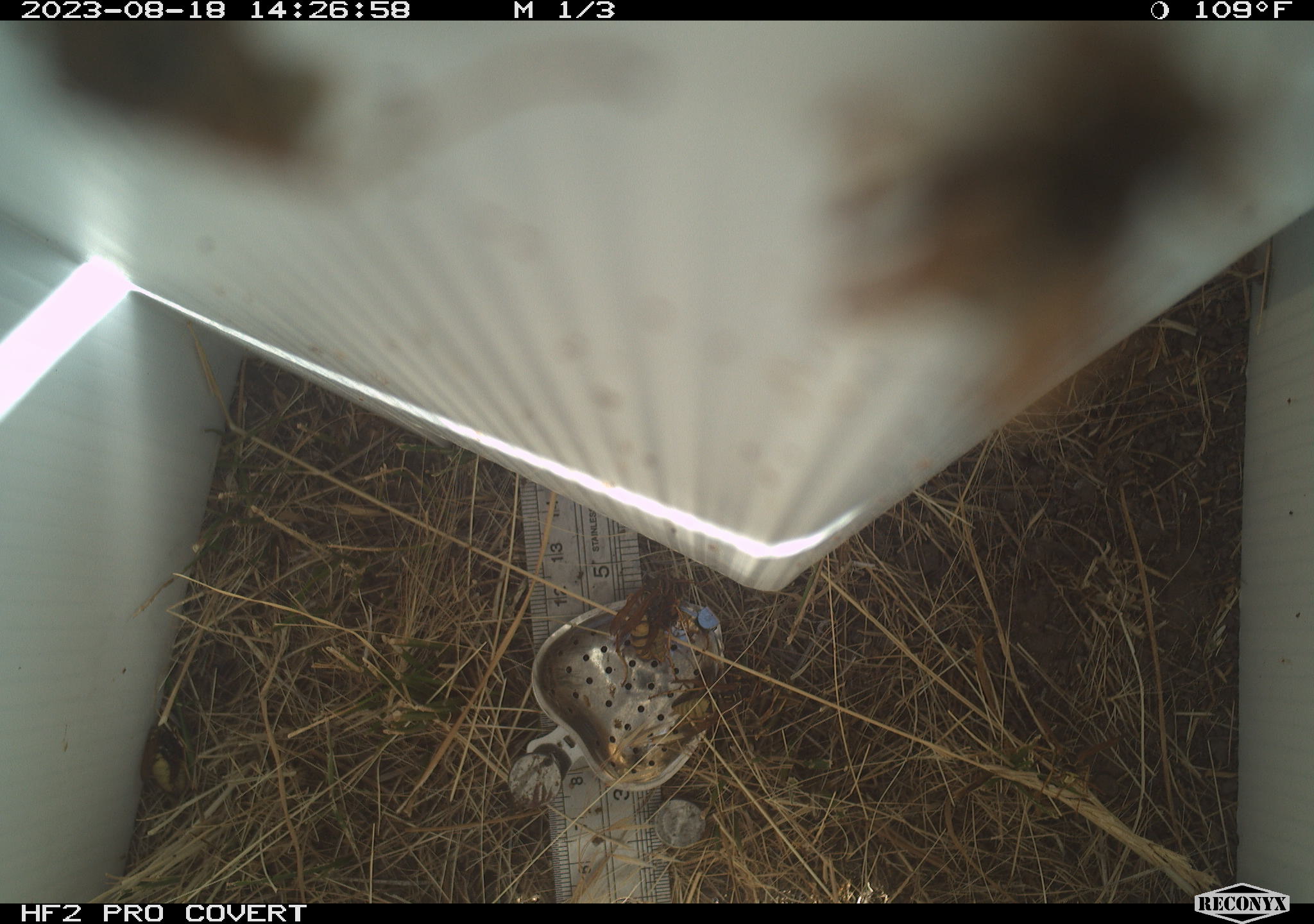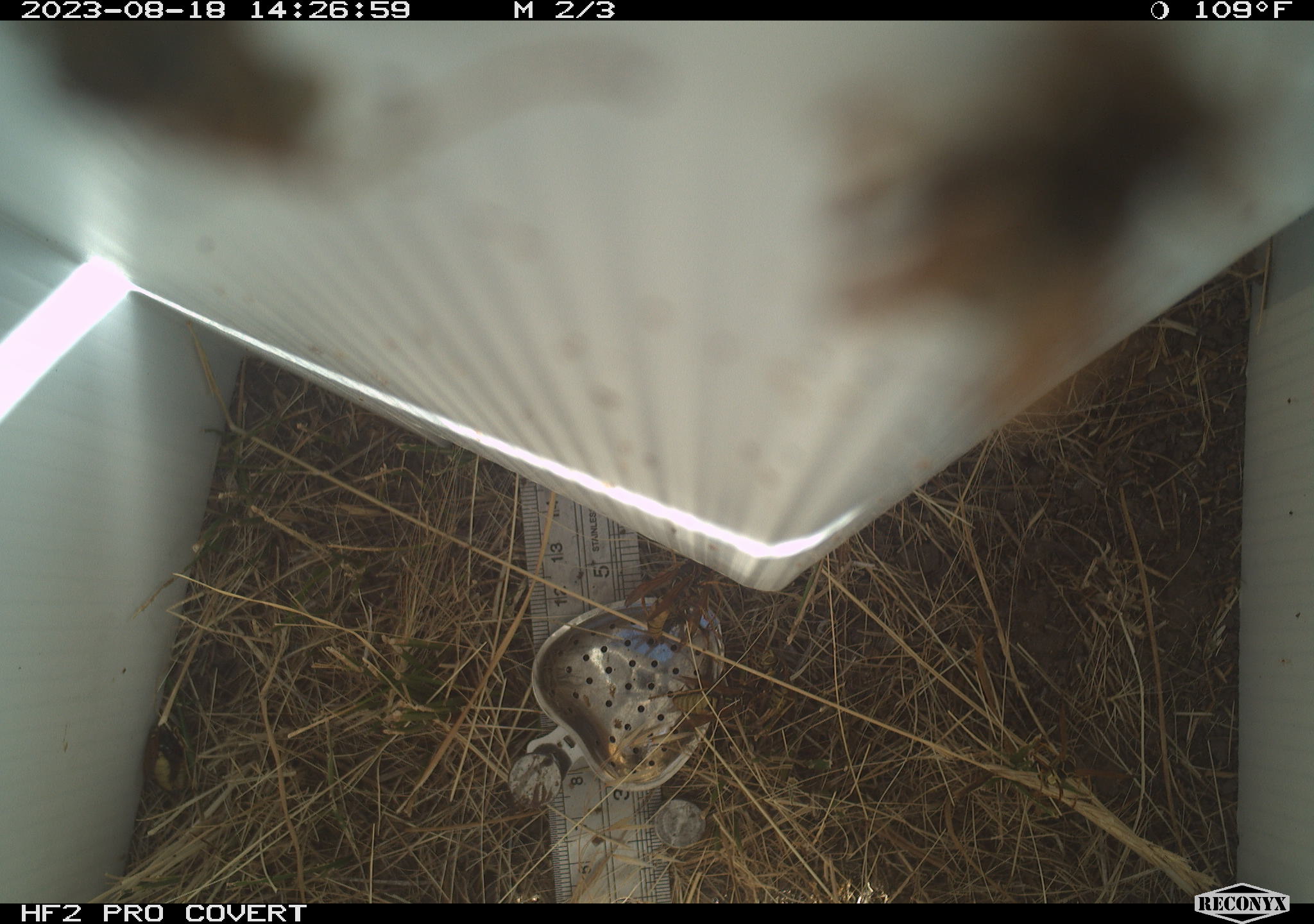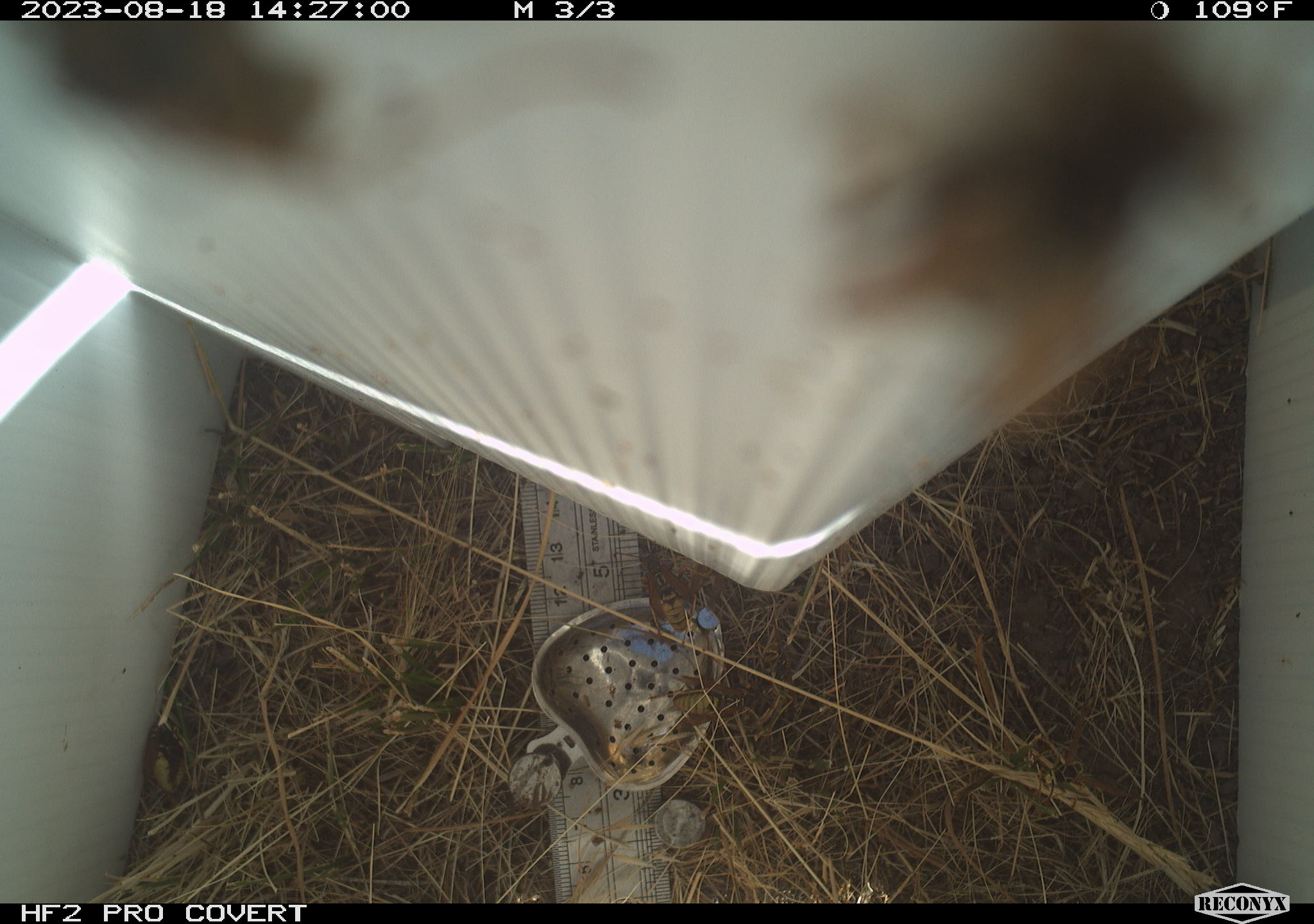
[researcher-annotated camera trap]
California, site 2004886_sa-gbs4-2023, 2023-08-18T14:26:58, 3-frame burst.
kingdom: Animalia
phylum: Arthropoda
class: Insecta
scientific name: Insecta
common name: insect